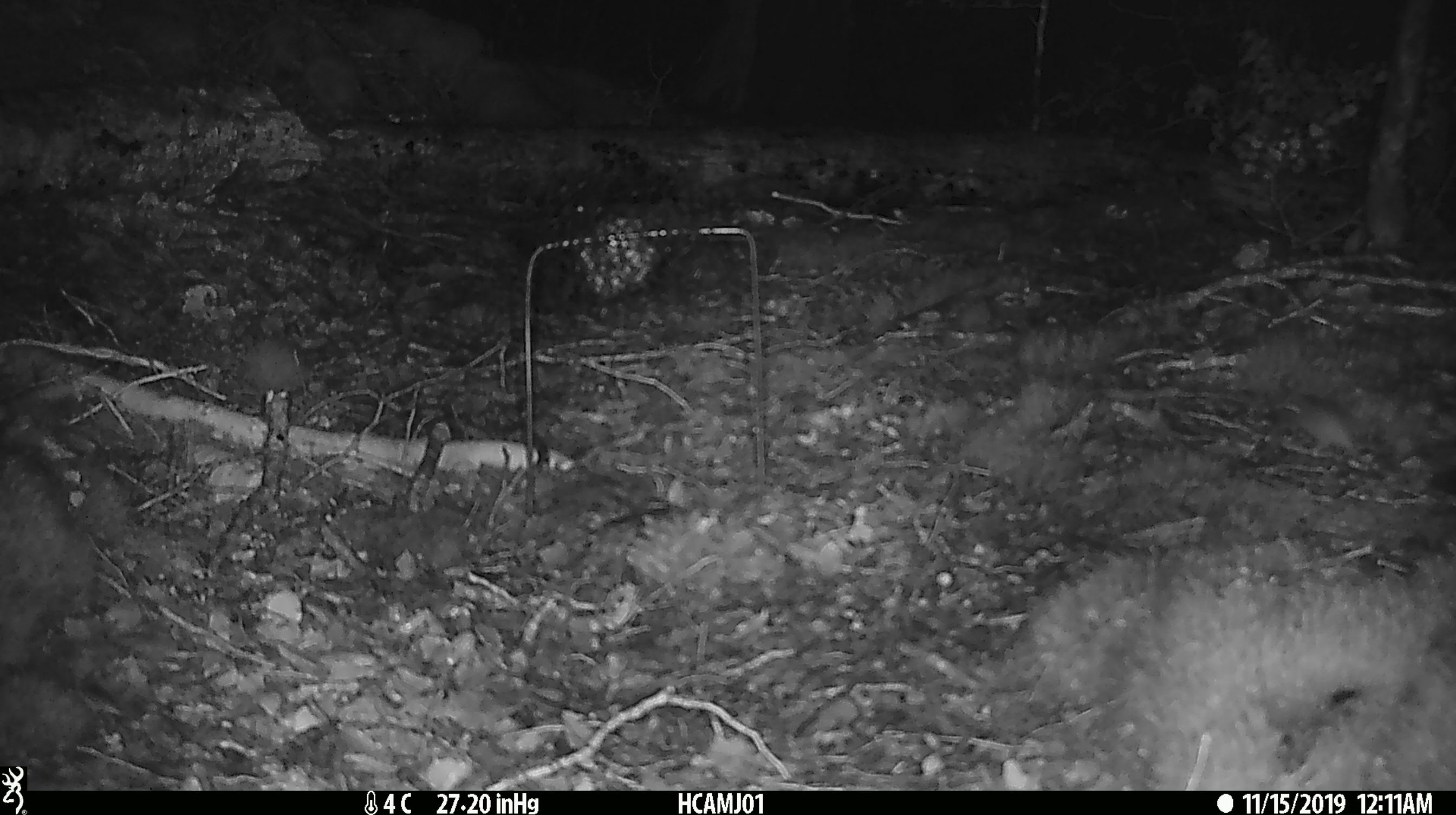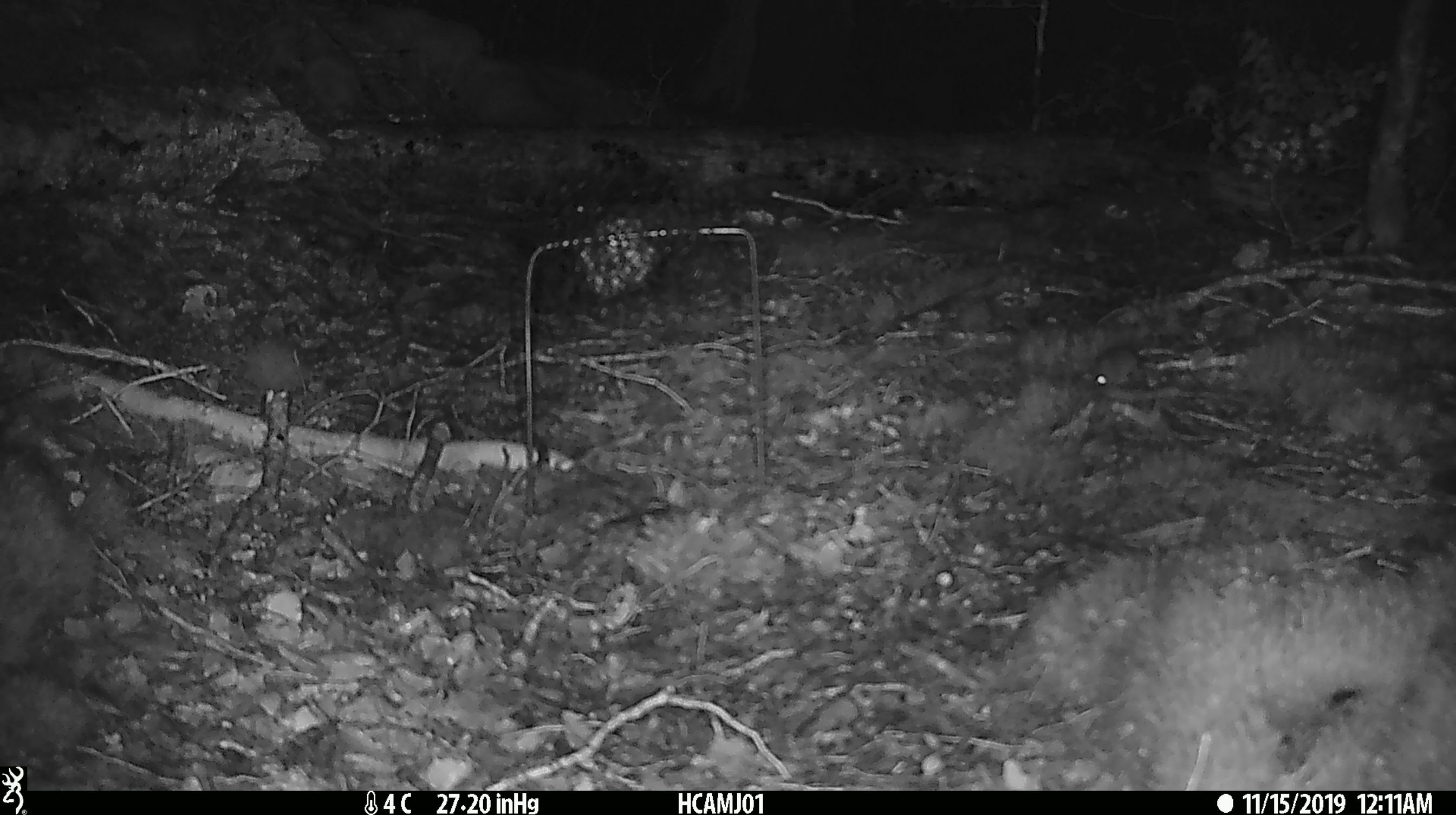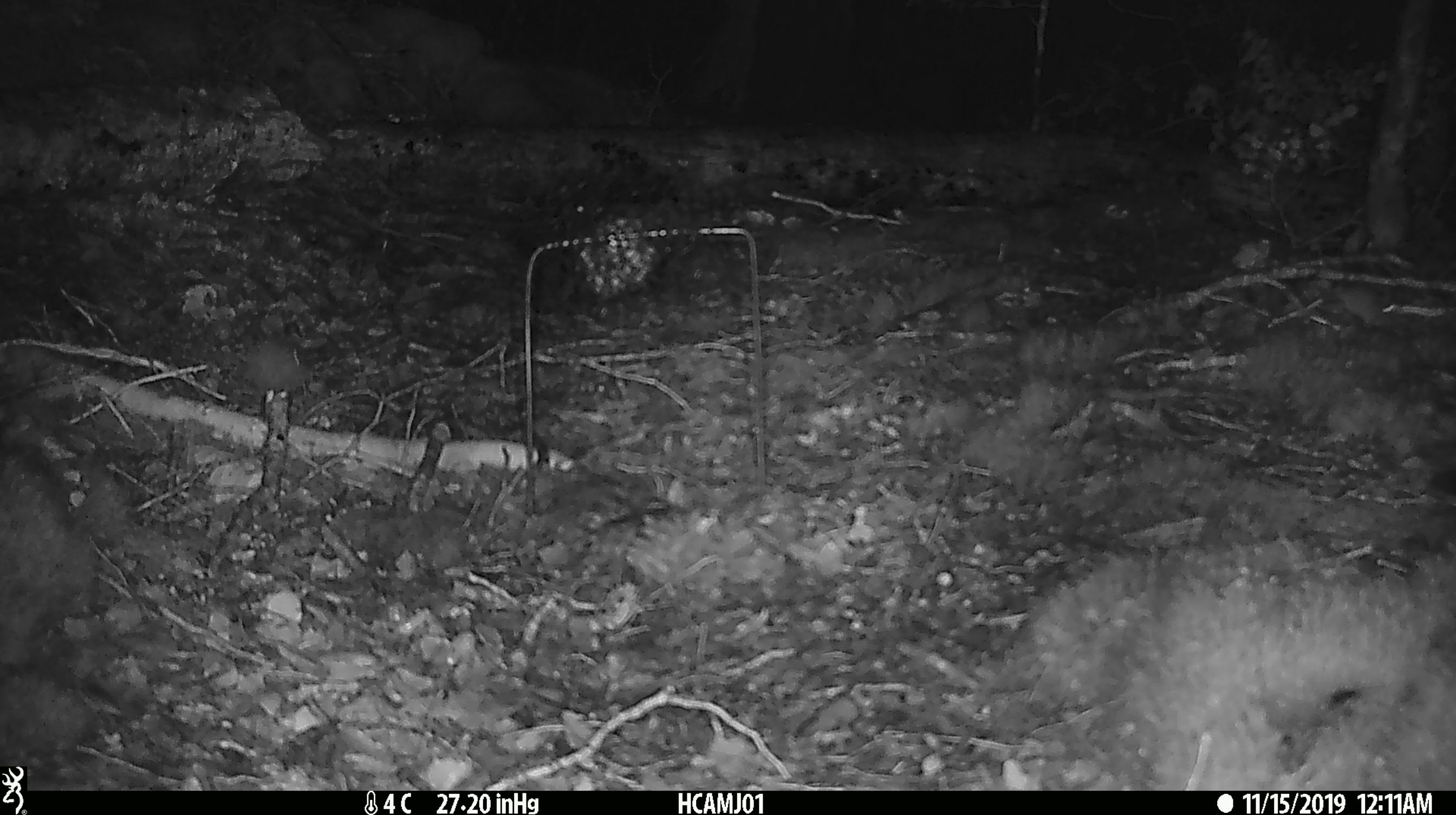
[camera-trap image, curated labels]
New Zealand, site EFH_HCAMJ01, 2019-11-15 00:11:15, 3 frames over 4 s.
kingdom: Animalia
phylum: Chordata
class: Mammalia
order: Rodentia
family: Muridae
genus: Mus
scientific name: Mus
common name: mouse